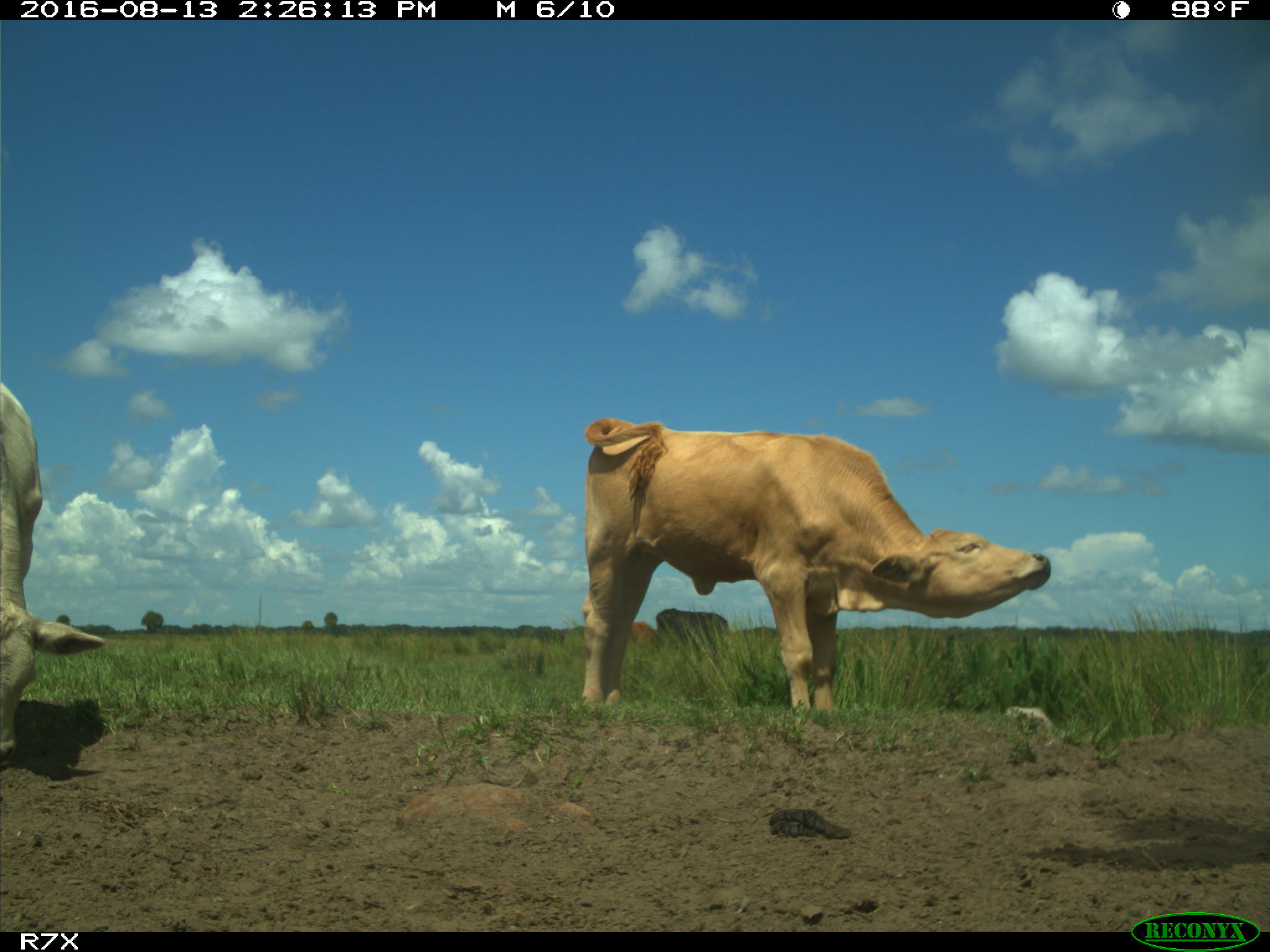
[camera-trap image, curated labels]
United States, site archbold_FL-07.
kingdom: Animalia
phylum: Chordata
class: Mammalia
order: Artiodactyla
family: Bovidae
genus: Bos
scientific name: Bos taurus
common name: domestic cow